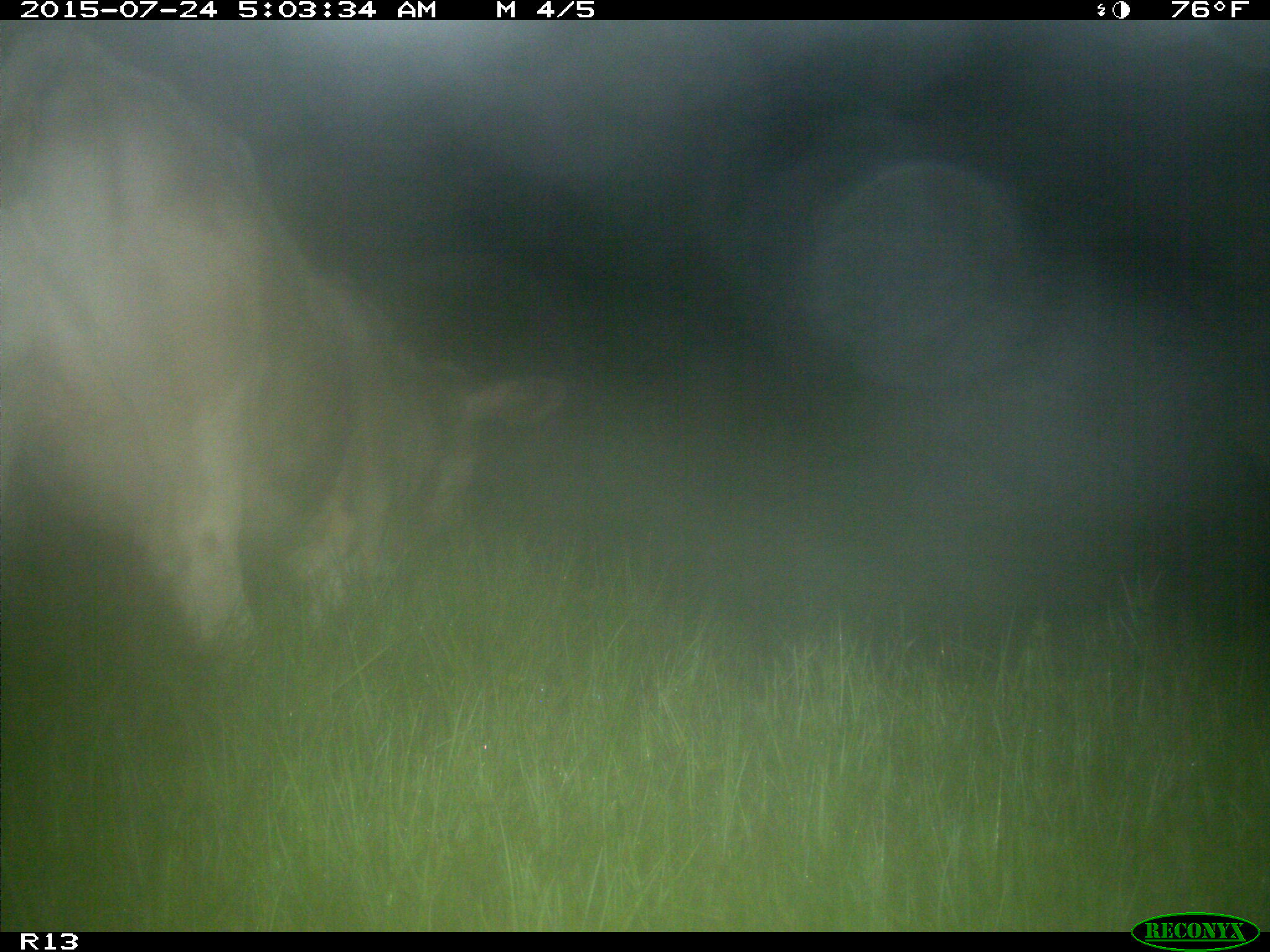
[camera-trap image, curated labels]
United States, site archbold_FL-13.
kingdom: Animalia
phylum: Chordata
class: Mammalia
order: Artiodactyla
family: Bovidae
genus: Bos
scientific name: Bos taurus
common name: domestic cow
Bos taurus (domestic cow).